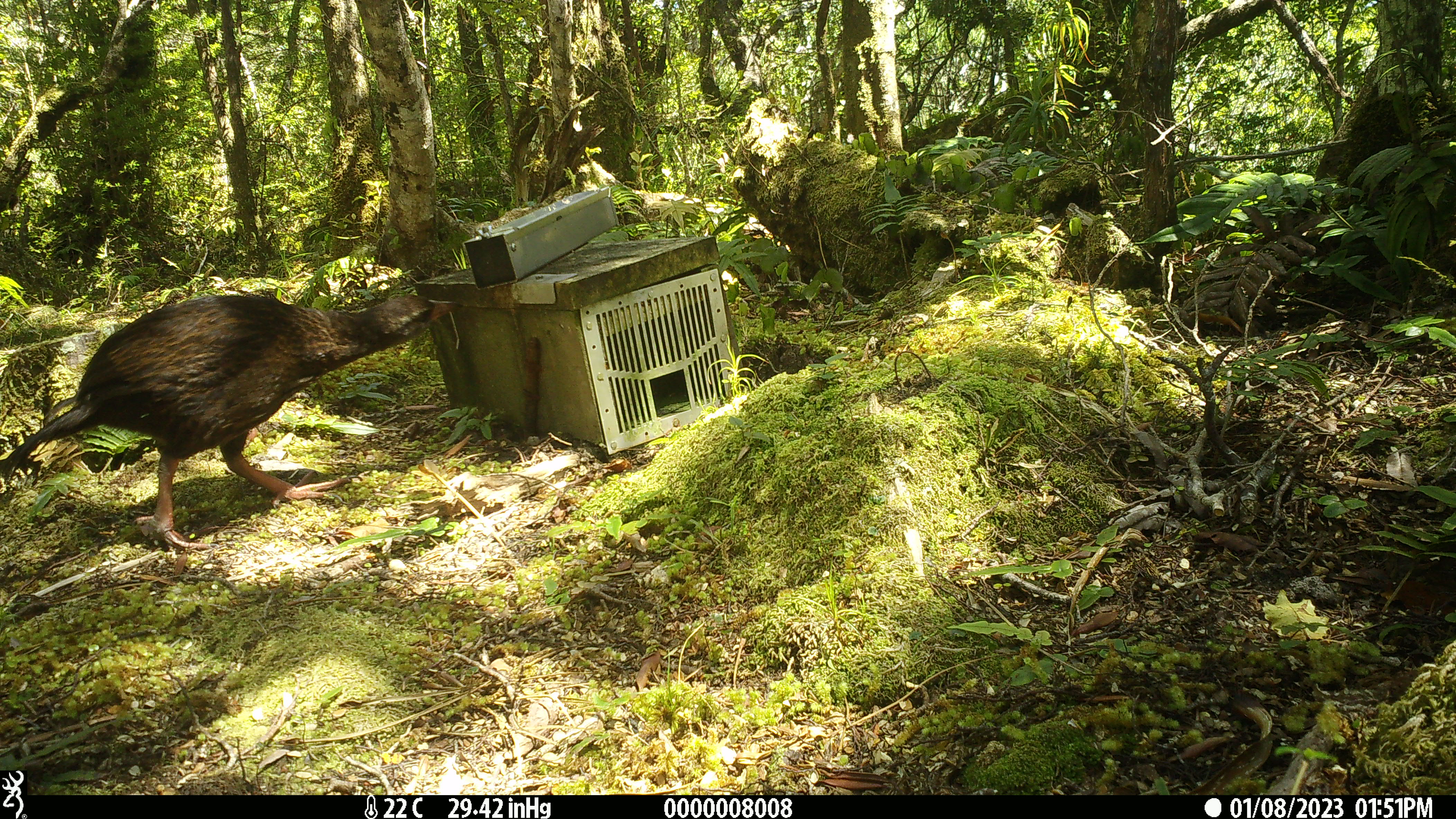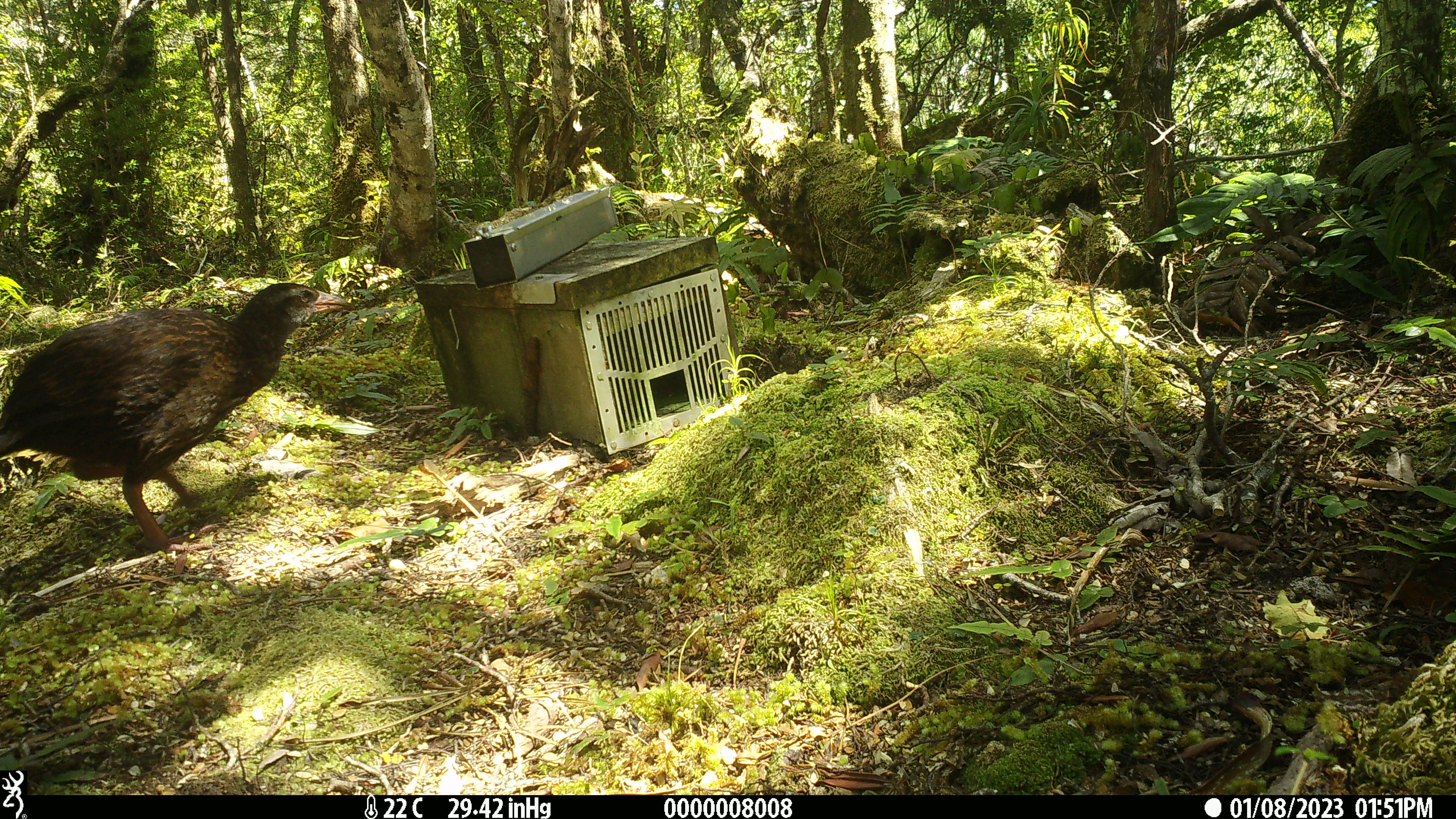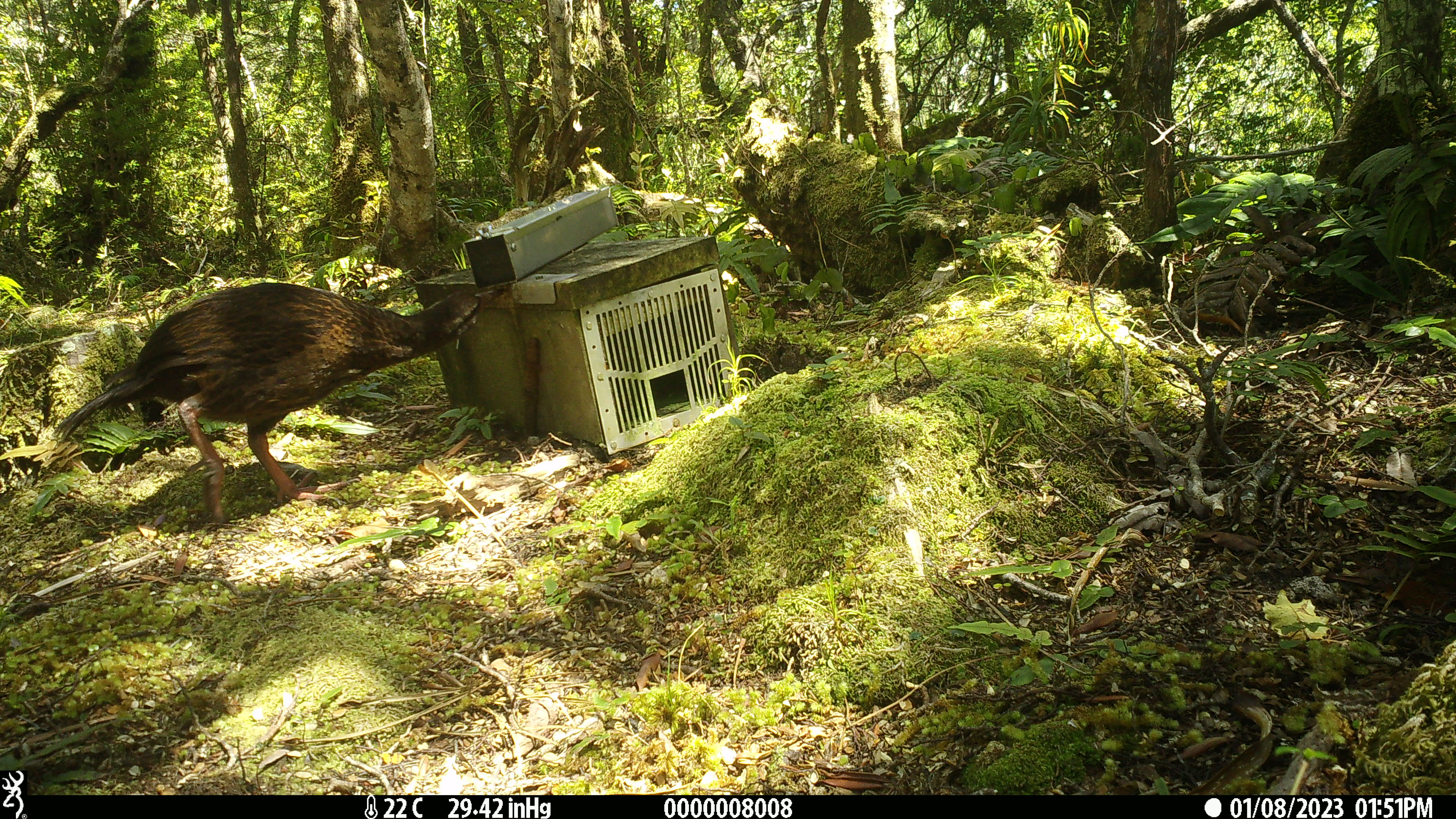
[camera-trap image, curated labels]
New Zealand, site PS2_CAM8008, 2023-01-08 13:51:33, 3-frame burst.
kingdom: Animalia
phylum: Chordata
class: Aves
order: Gruiformes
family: Rallidae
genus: Gallirallus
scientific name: Gallirallus australis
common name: weka